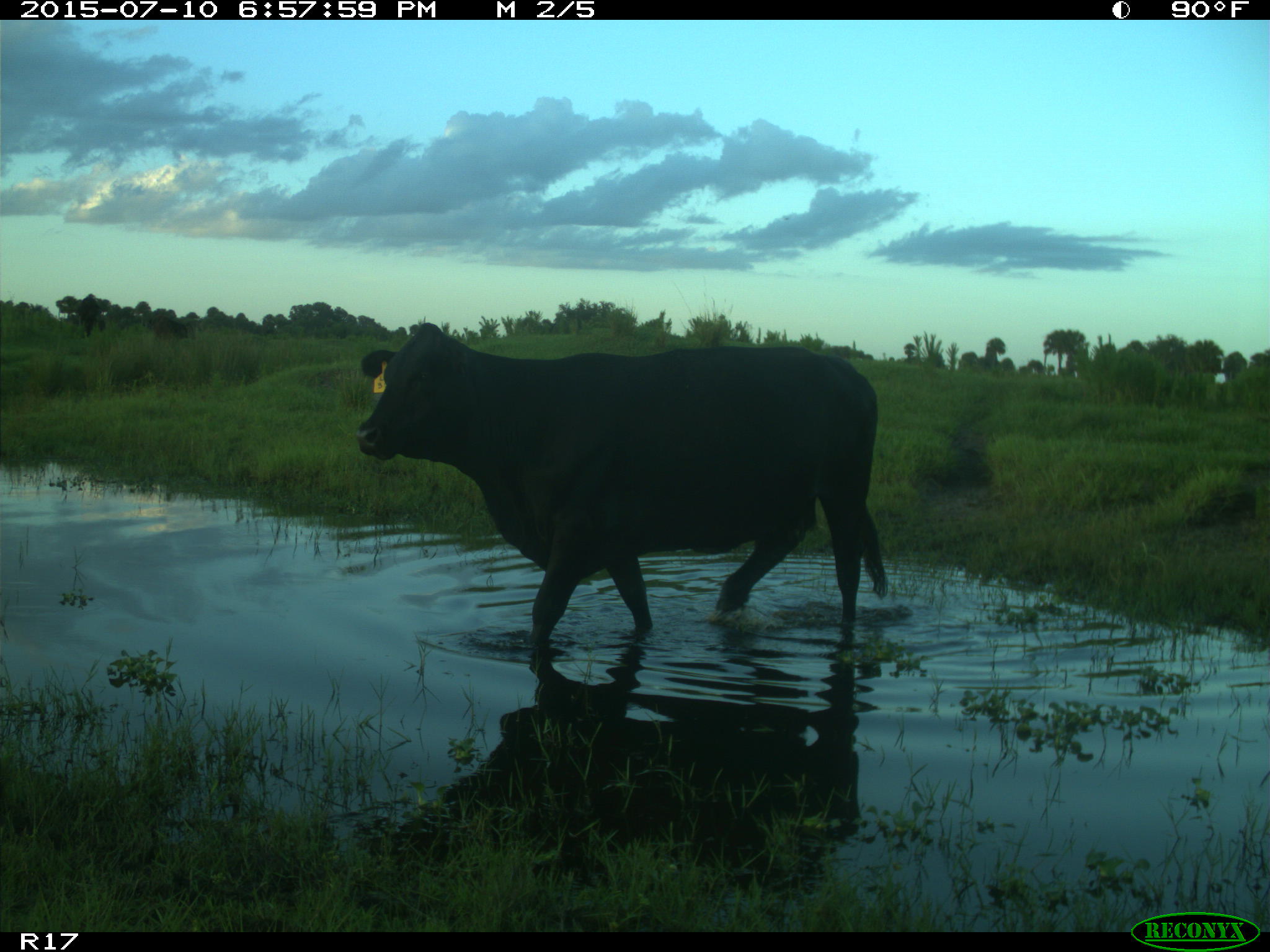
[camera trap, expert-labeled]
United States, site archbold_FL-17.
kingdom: Animalia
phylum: Chordata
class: Mammalia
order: Artiodactyla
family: Bovidae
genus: Bos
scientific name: Bos taurus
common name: domestic cow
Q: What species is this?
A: Bos taurus (domestic cow).